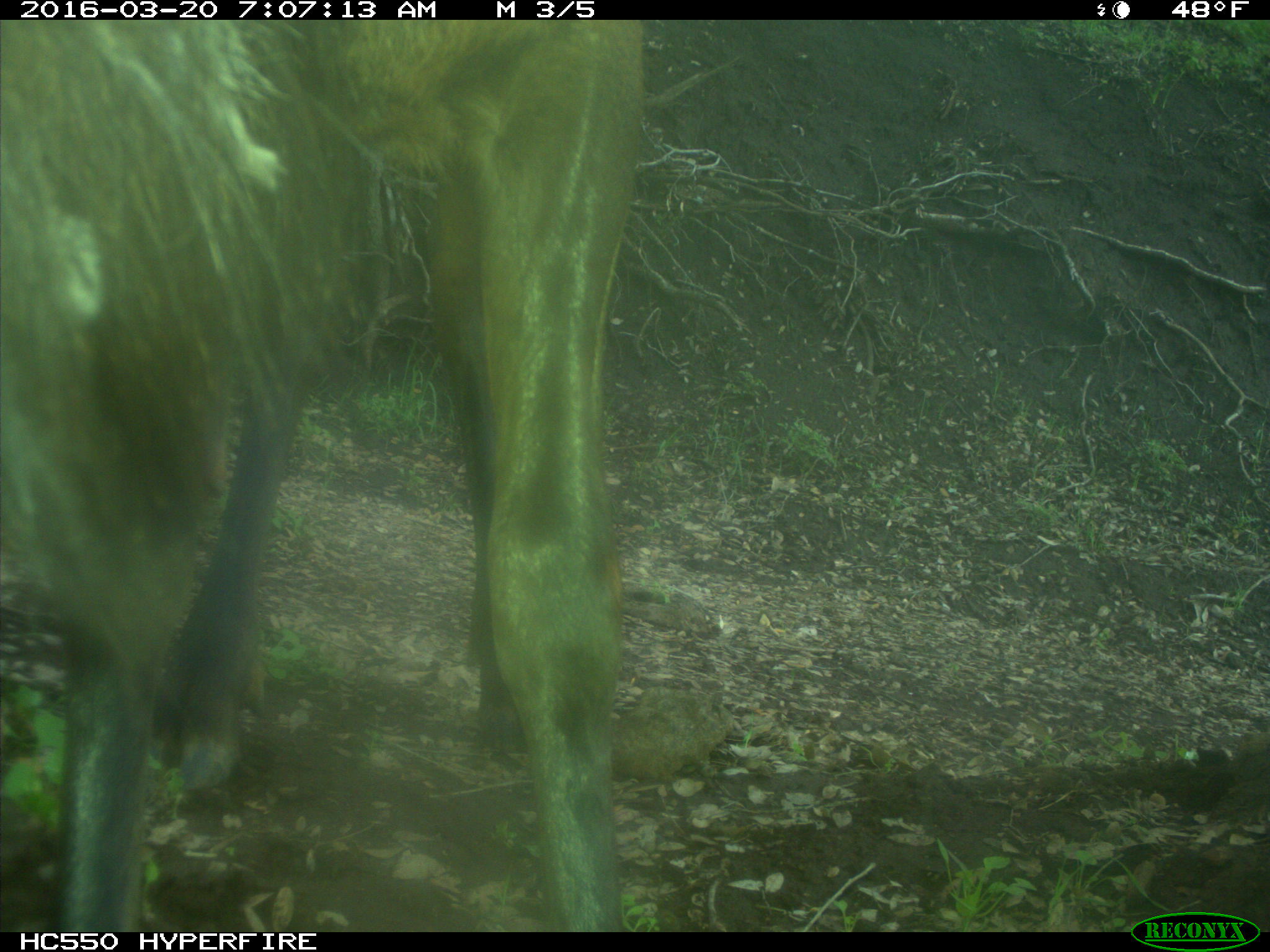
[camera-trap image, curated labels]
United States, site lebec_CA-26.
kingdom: Animalia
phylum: Chordata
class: Mammalia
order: Artiodactyla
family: Cervidae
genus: Cervus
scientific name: Cervus canadensis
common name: elk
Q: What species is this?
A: Cervus canadensis (elk).